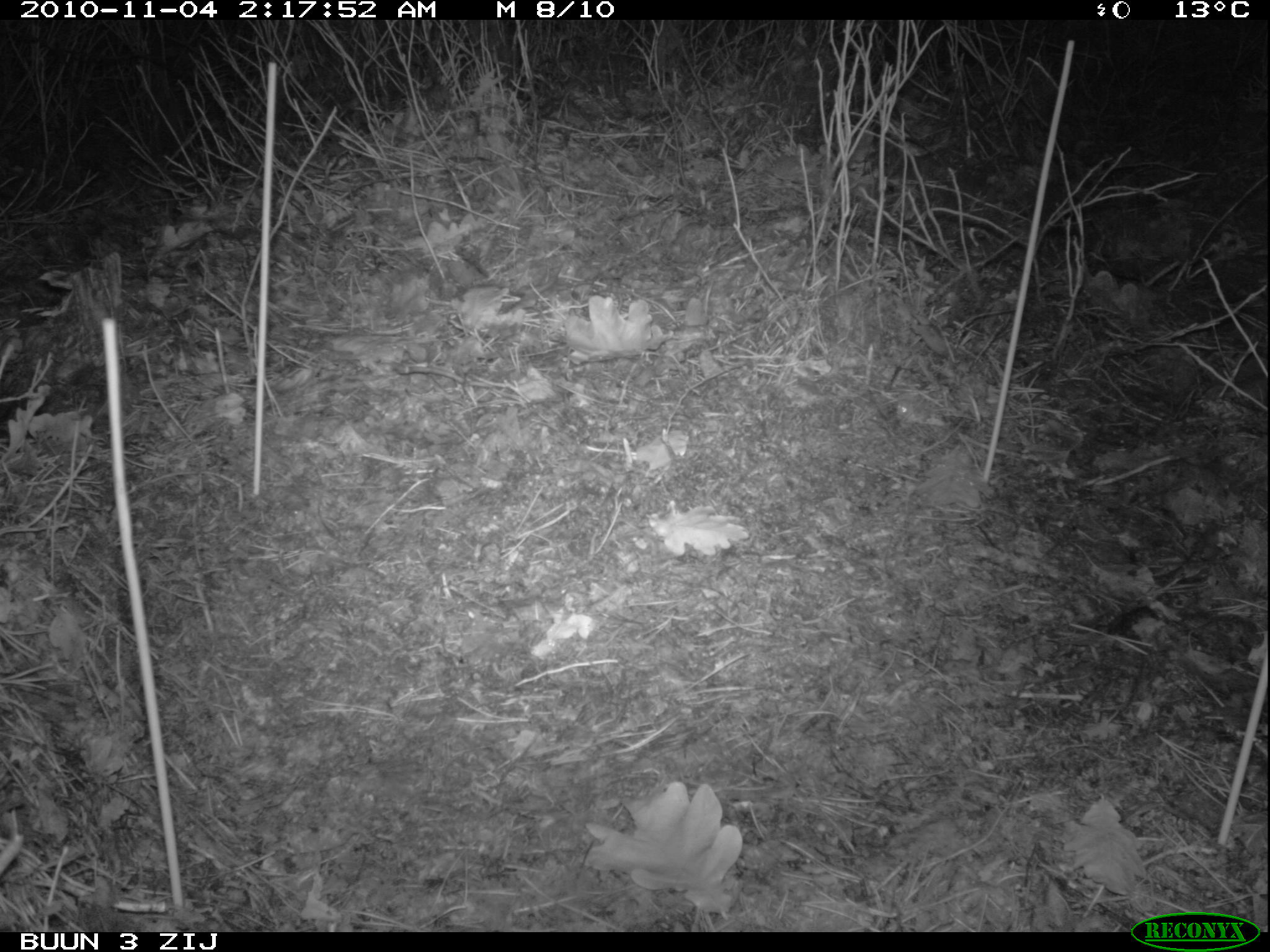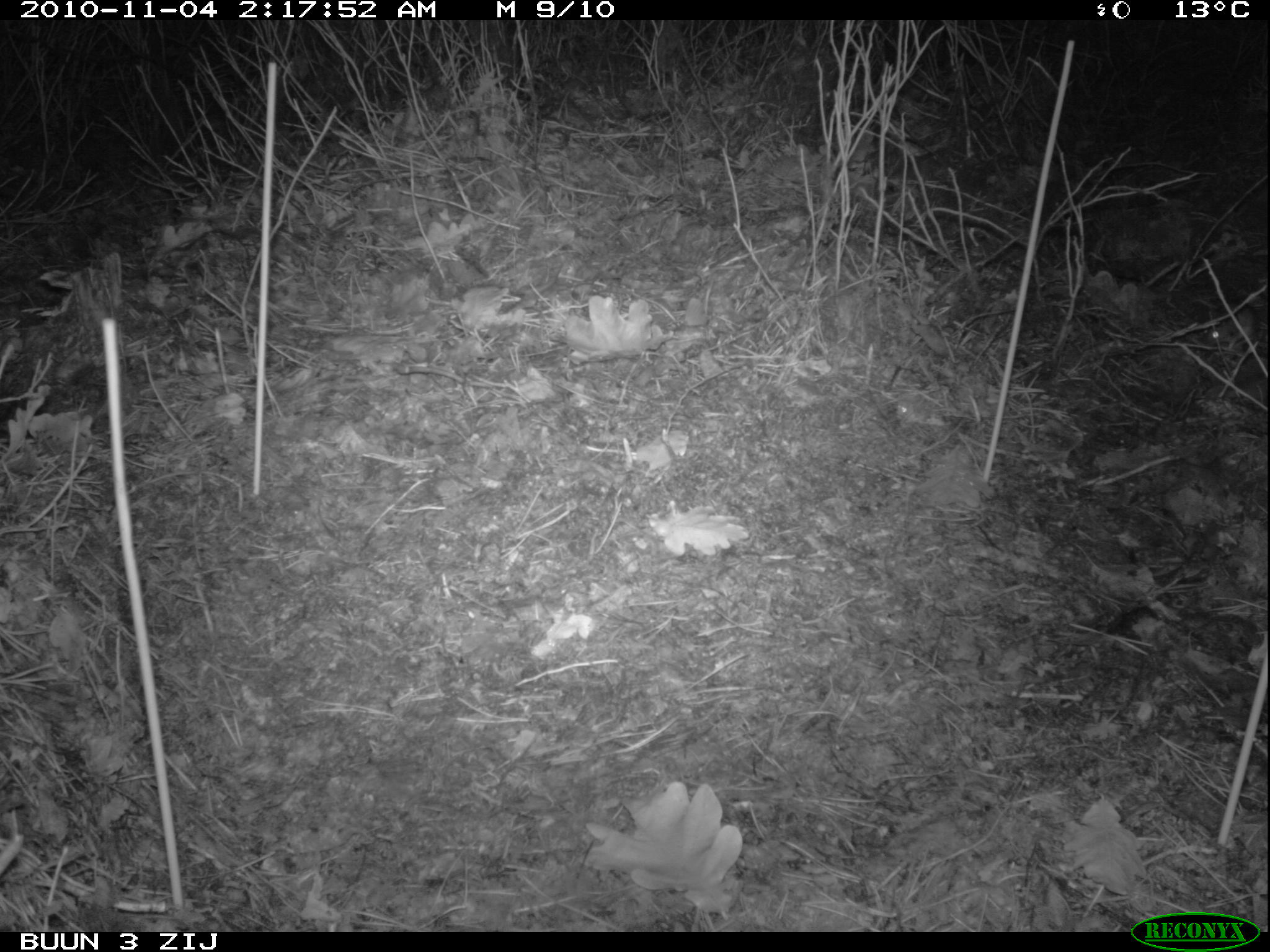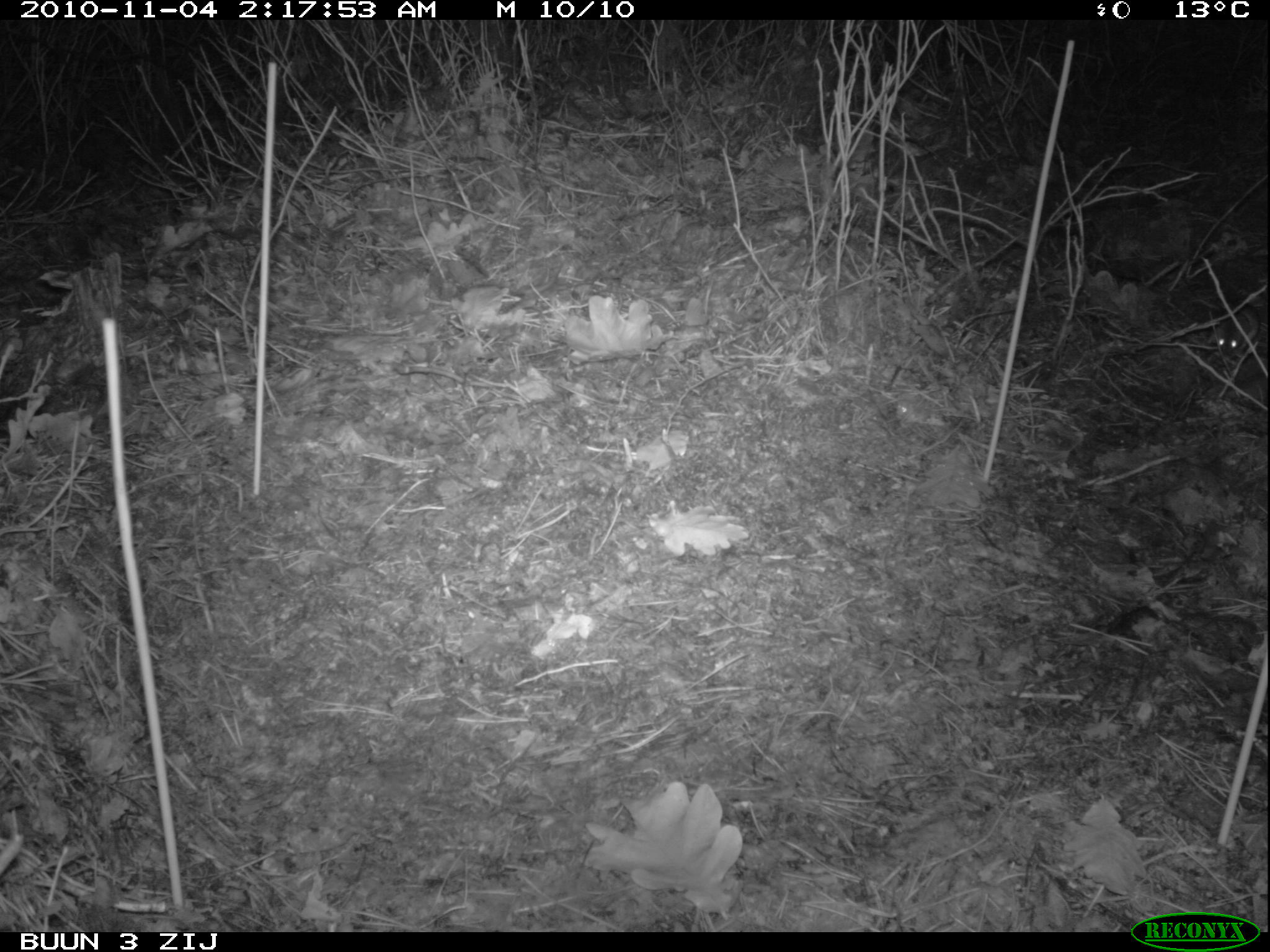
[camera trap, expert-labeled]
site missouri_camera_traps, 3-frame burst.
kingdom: Animalia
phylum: Chordata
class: Mammalia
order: Rodentia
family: Muridae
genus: Apodemus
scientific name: Apodemus sylvaticus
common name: wood mouse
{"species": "wood mouse (Apodemus sylvaticus)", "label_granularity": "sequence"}